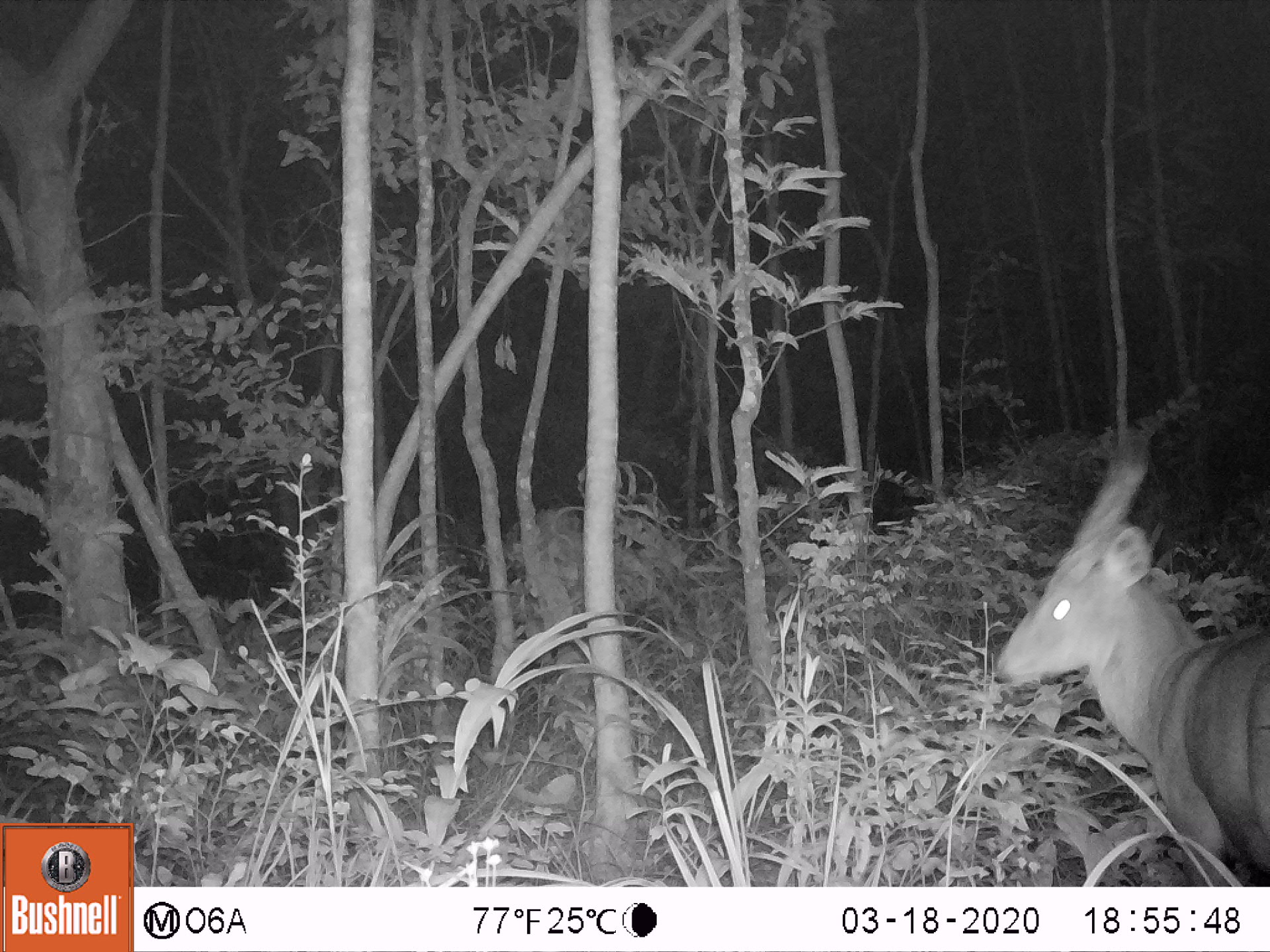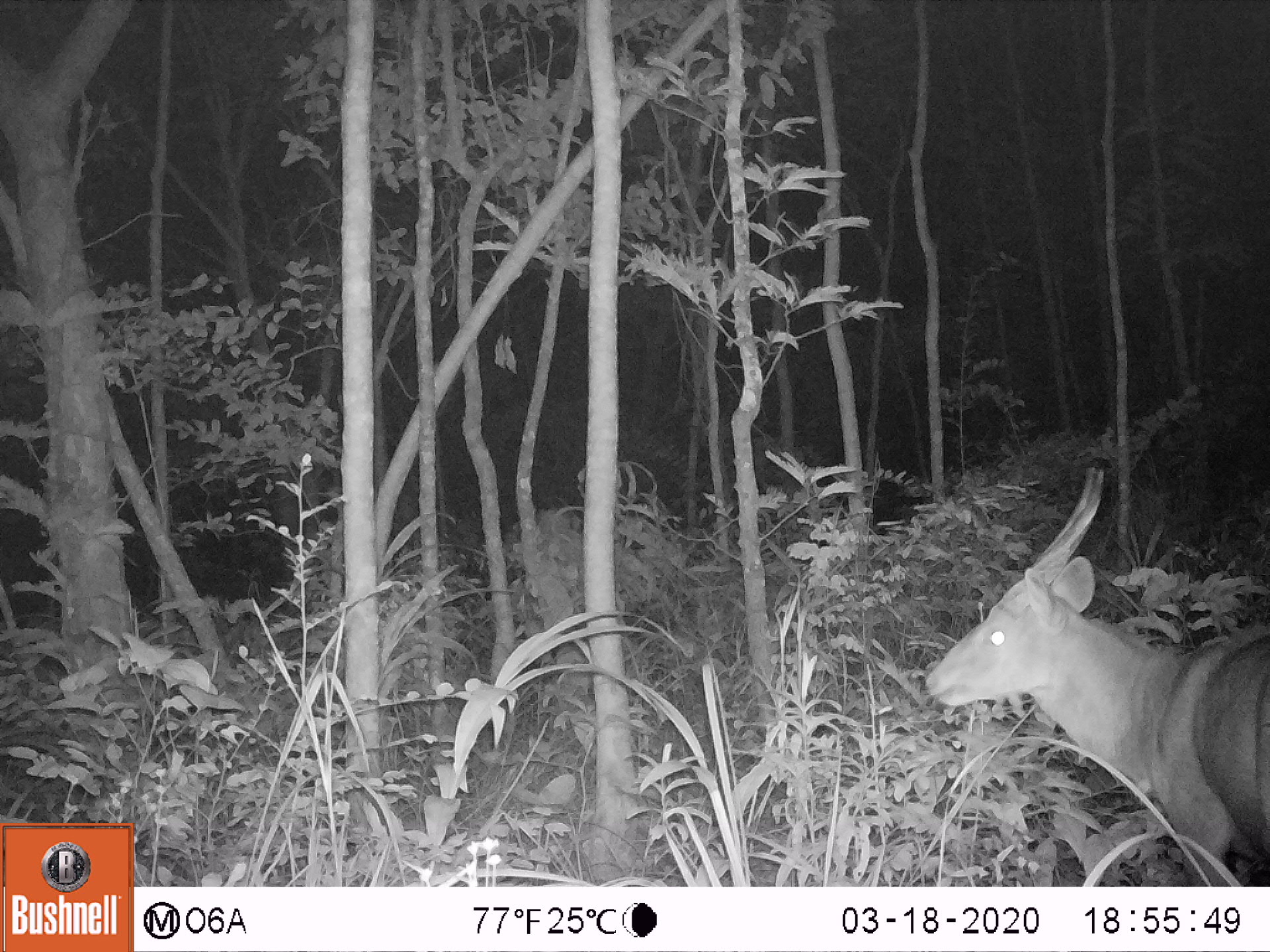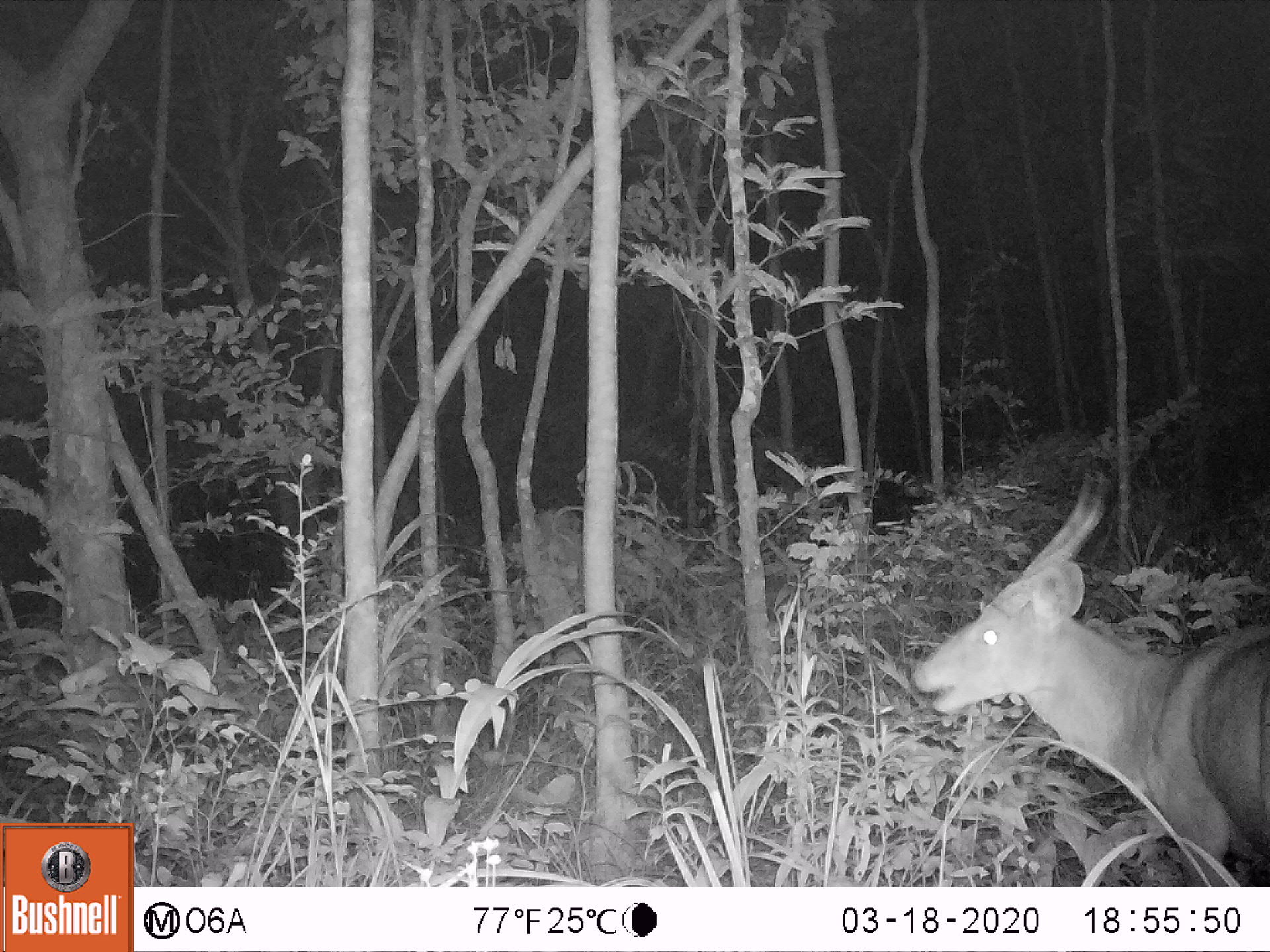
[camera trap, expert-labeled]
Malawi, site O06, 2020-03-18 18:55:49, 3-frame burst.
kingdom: Animalia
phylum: Chordata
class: Mammalia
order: Artiodactyla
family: Bovidae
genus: Tragelaphus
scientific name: Tragelaphus sylvaticus sylvaticus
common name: cape bushbuck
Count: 1.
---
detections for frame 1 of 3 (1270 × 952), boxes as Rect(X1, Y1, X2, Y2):
cape bushbuck: Rect(986, 422, 1269, 885)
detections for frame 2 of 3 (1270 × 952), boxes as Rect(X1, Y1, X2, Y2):
cape bushbuck: Rect(915, 454, 1267, 883)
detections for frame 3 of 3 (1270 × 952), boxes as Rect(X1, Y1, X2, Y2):
cape bushbuck: Rect(908, 455, 1269, 886)